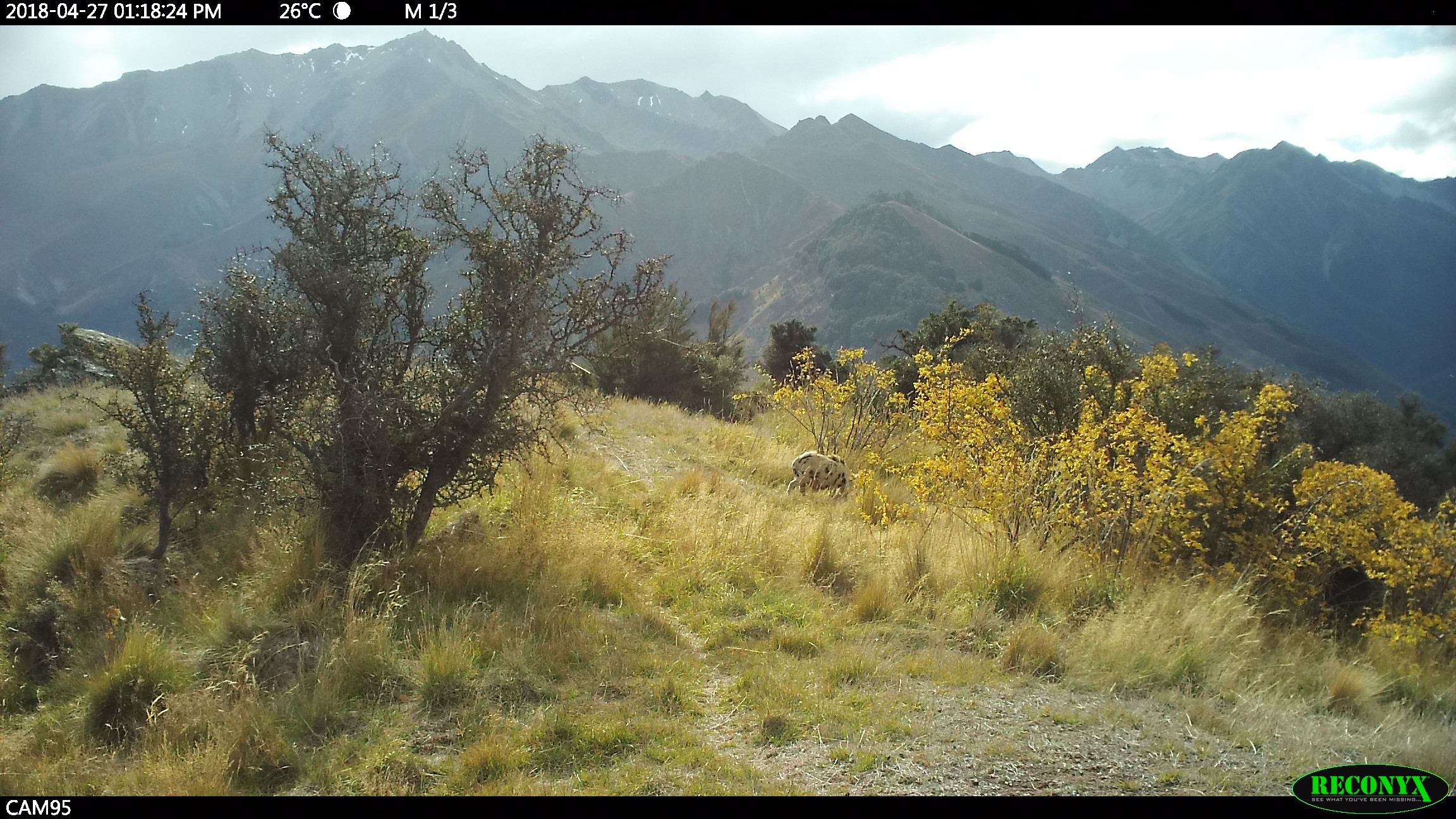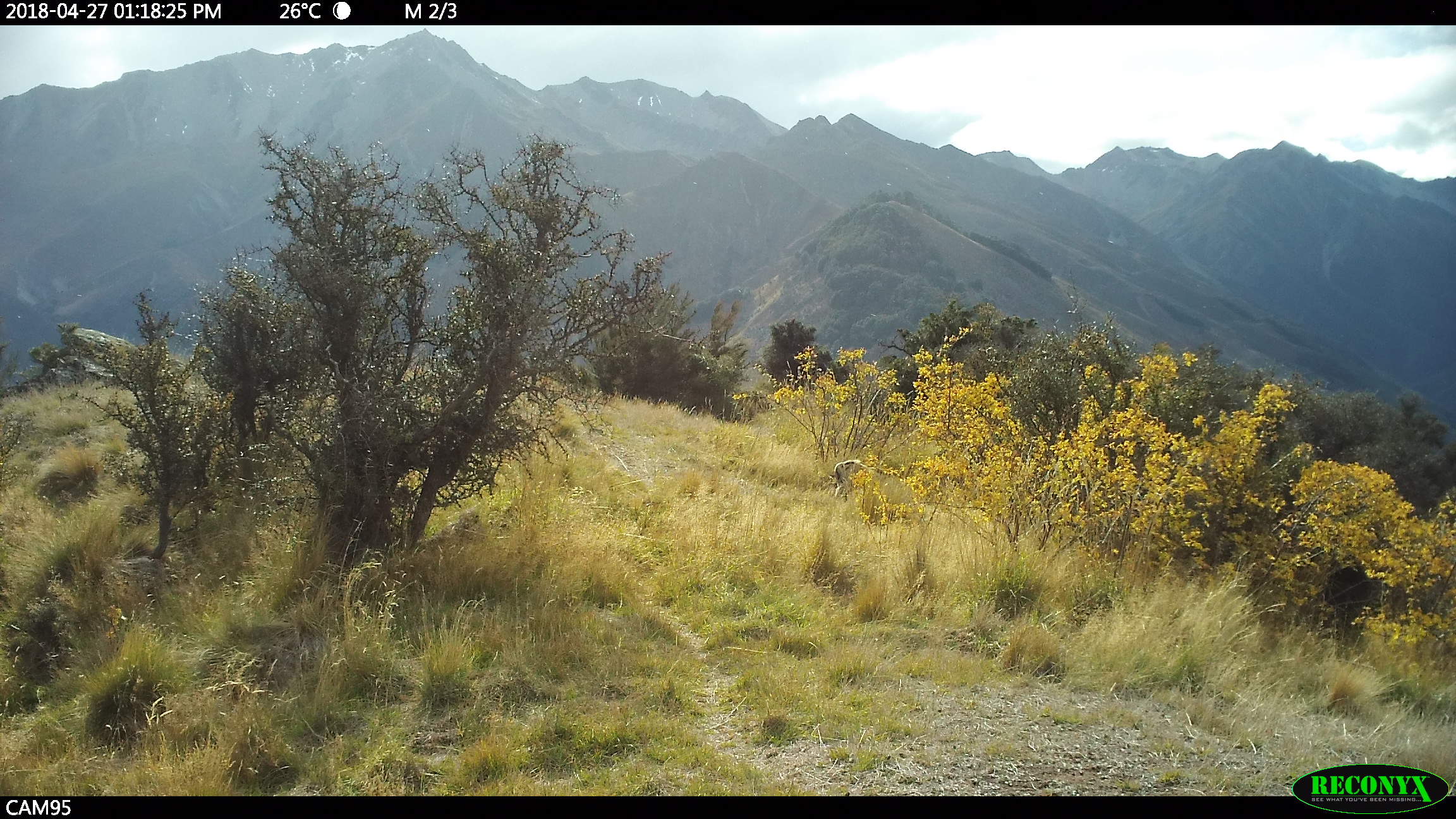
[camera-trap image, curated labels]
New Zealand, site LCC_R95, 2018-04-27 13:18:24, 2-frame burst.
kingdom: Animalia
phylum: Chordata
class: Mammalia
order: Artiodactyla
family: Suidae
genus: Sus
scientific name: Sus scrofa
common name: pig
Pig (Sus scrofa).